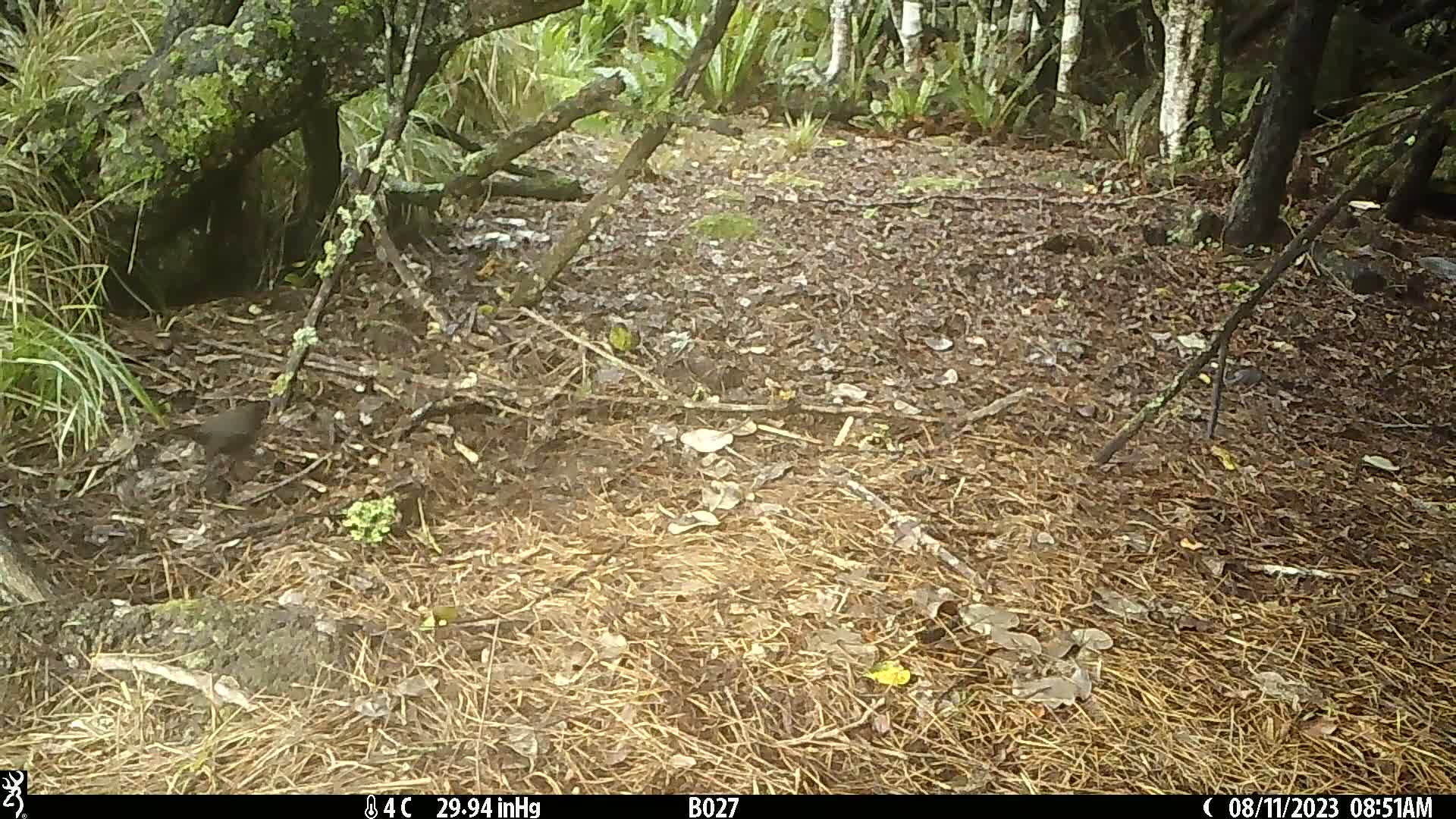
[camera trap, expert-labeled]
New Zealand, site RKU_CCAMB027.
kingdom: Animalia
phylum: Chordata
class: Aves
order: Passeriformes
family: Turdidae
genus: Turdus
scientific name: Turdus merula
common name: eurasian blackbird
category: blackbird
Blackbird (eurasian blackbird) (Turdus merula).